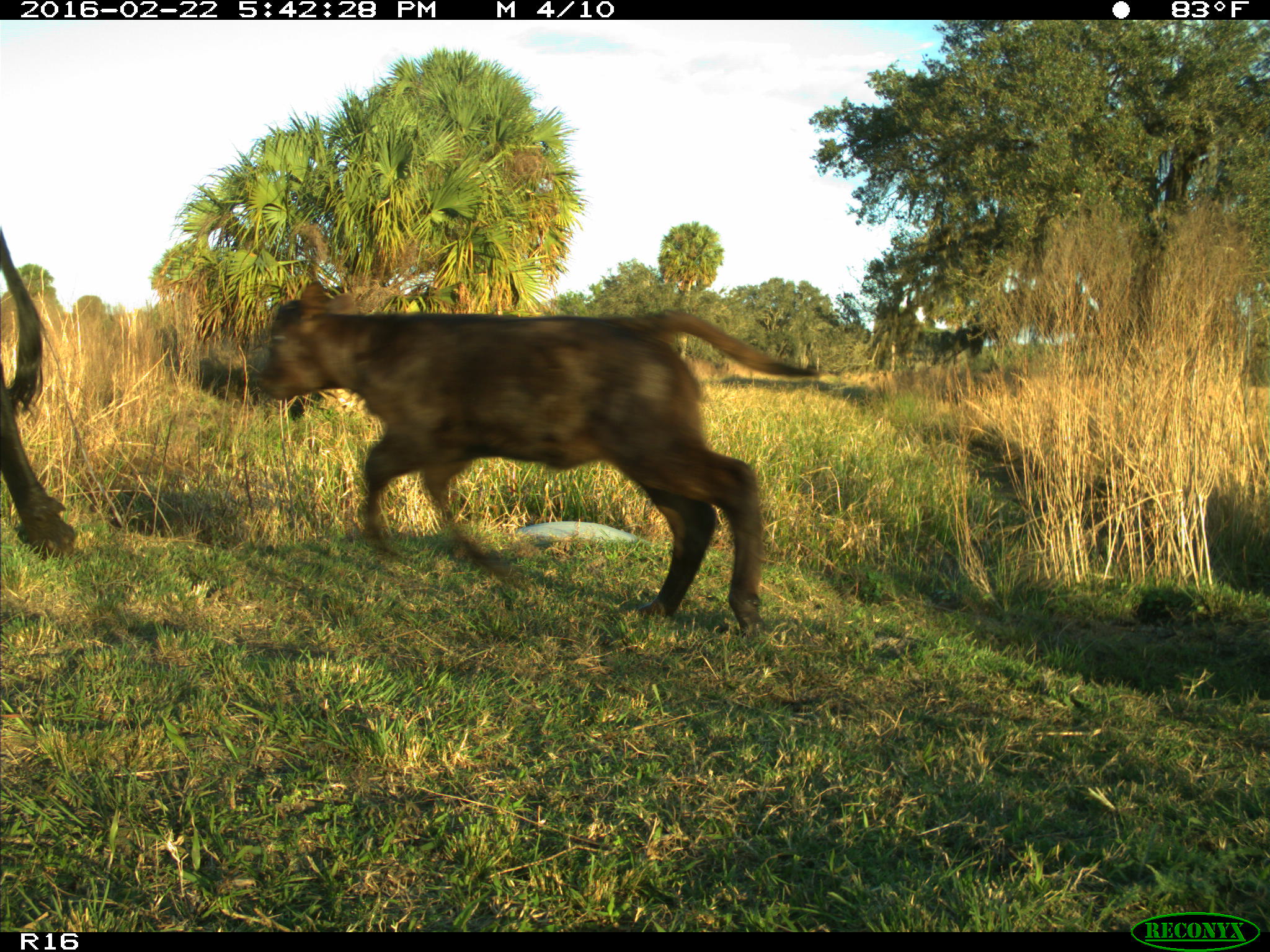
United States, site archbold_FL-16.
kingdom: Animalia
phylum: Chordata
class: Mammalia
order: Artiodactyla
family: Bovidae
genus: Bos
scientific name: Bos taurus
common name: domestic cow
Bos taurus (domestic cow).